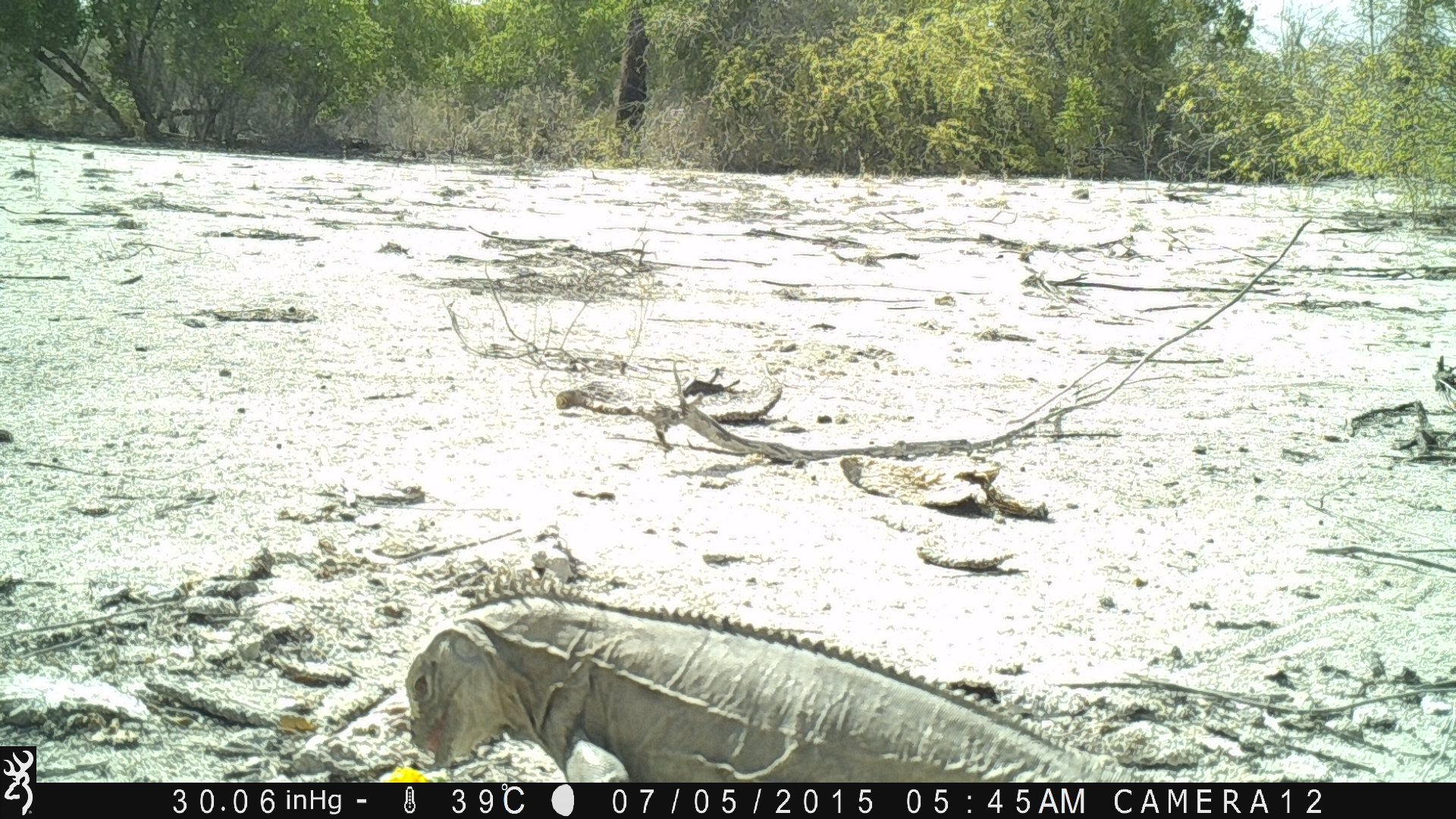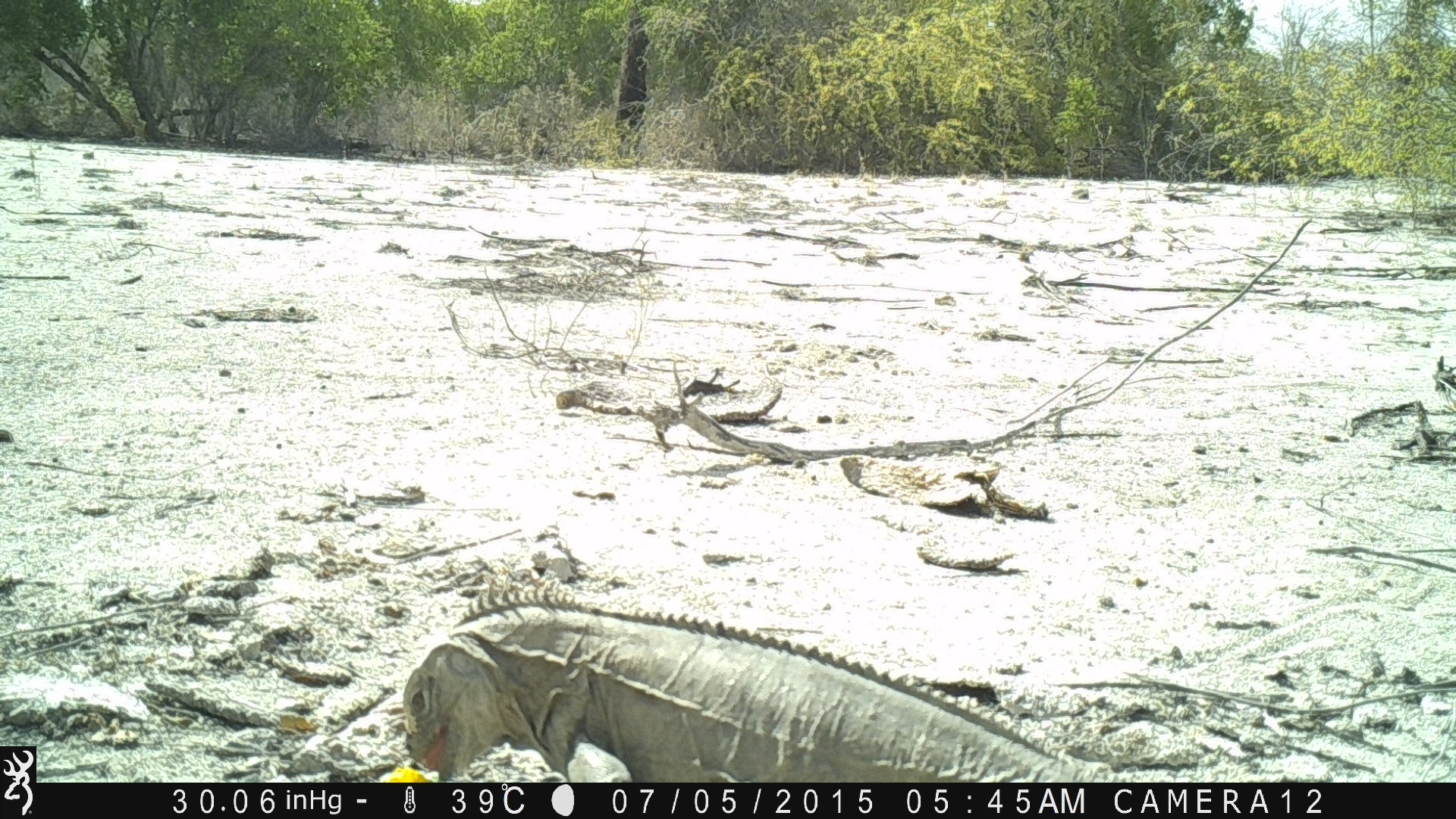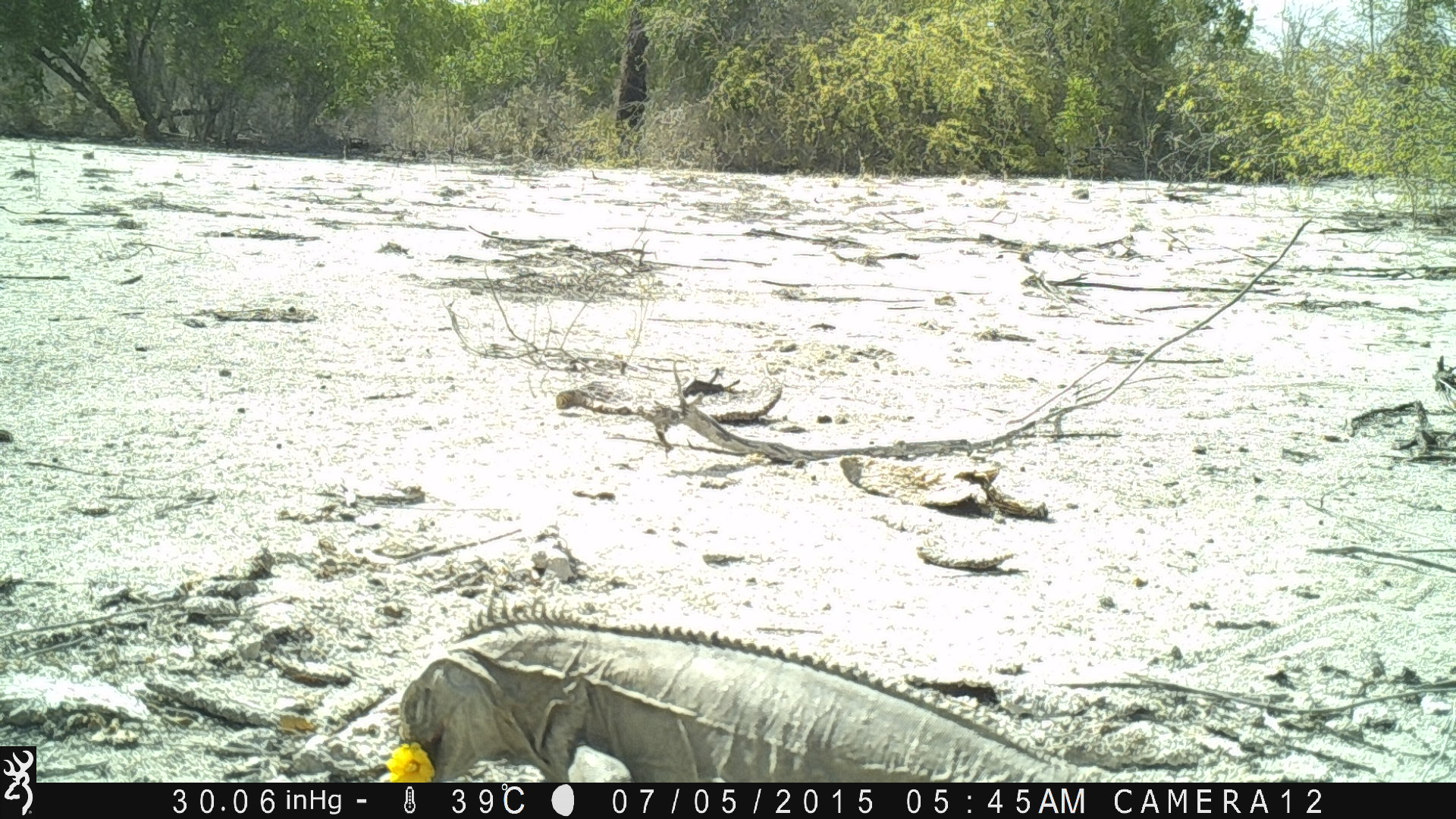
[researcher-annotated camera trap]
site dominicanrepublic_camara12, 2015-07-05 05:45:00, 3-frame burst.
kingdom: Animalia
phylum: Chordata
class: Reptilia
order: Squamata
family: Iguanidae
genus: Iguana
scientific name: Iguana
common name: typical iguanas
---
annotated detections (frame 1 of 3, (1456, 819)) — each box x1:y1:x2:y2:
iguana: 391:592:1164:783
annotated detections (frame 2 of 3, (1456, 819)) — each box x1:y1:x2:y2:
iguana: 396:583:1123:783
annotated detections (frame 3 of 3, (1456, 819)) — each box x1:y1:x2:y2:
iguana: 375:604:1128:785